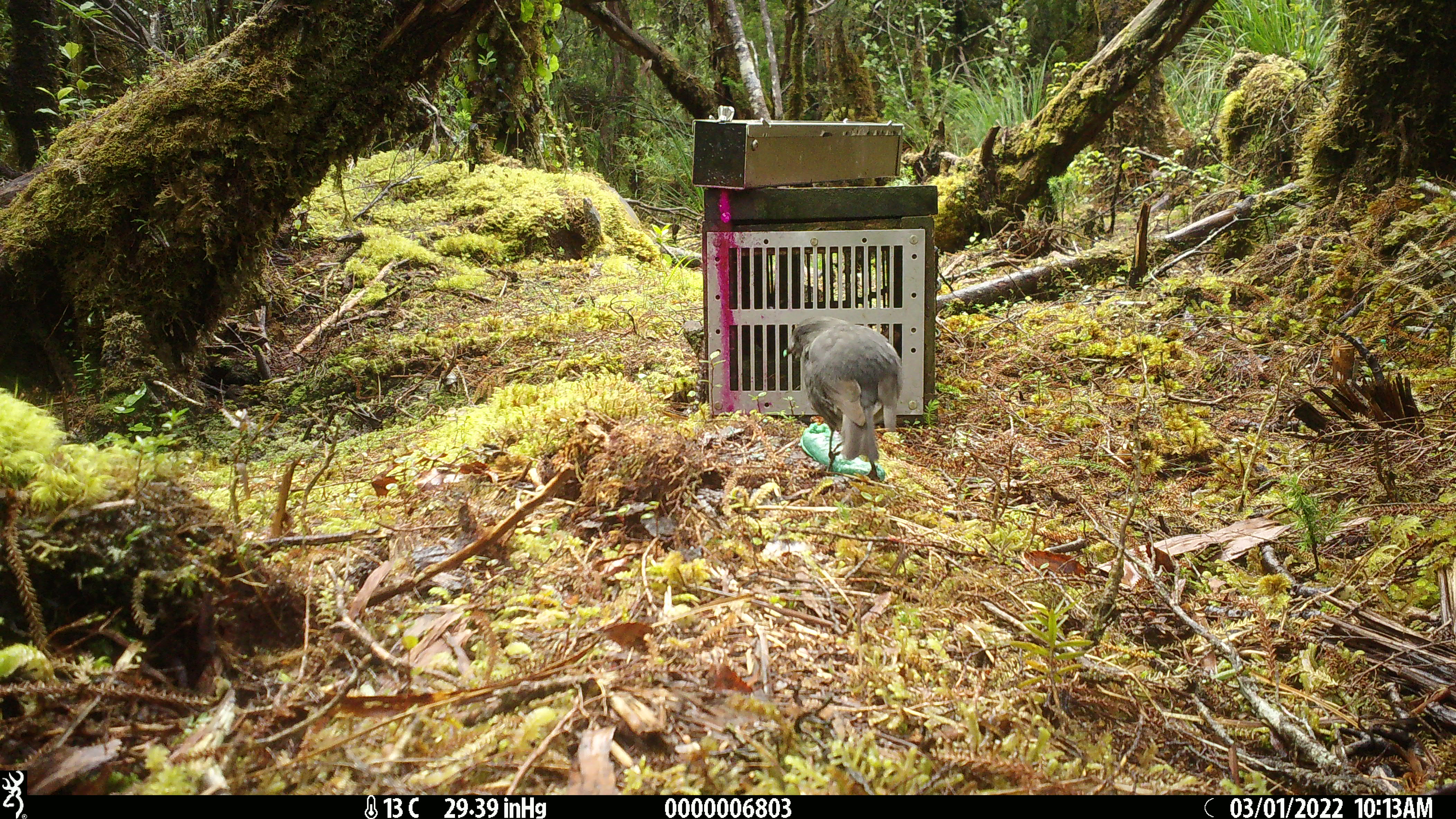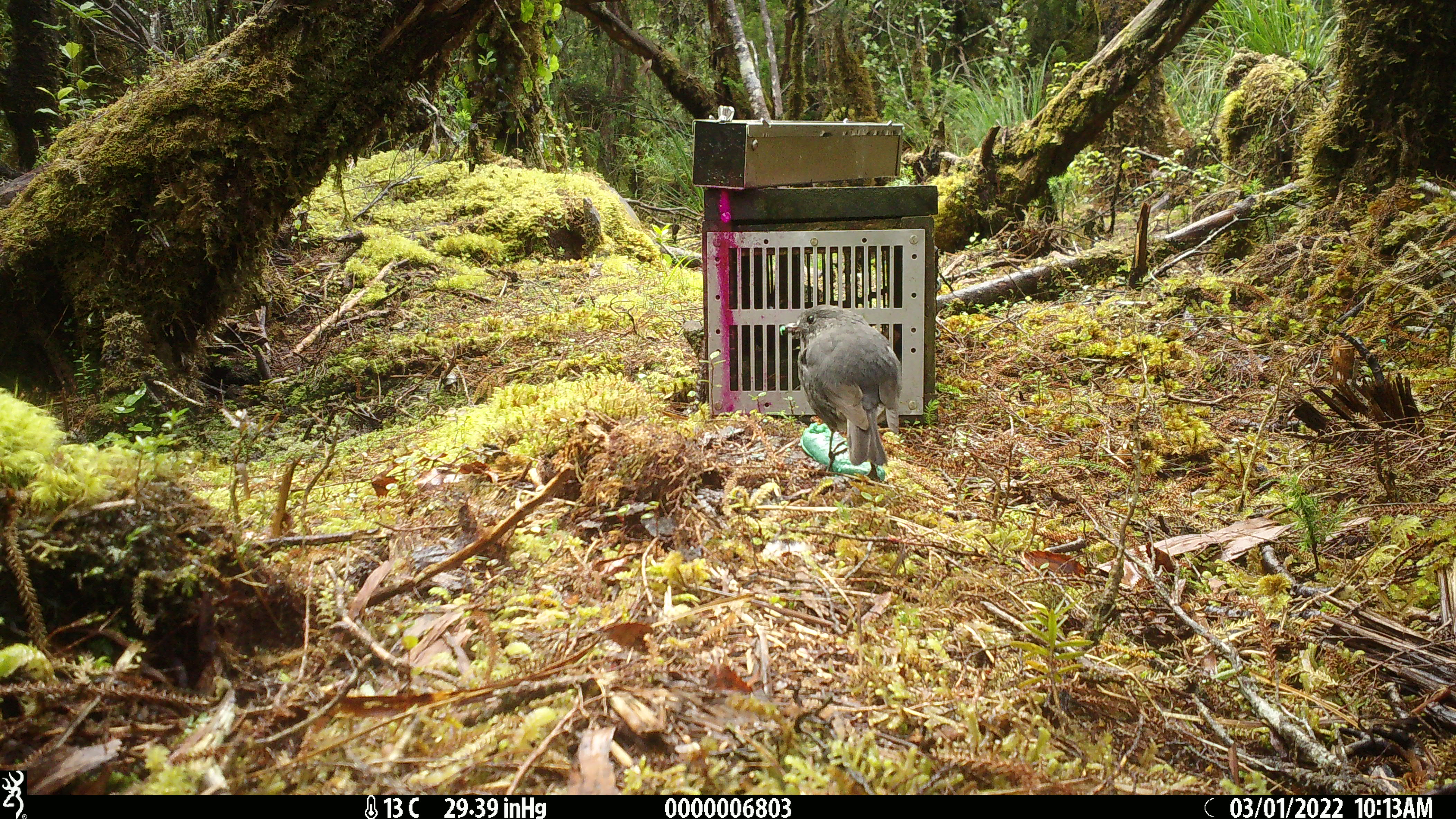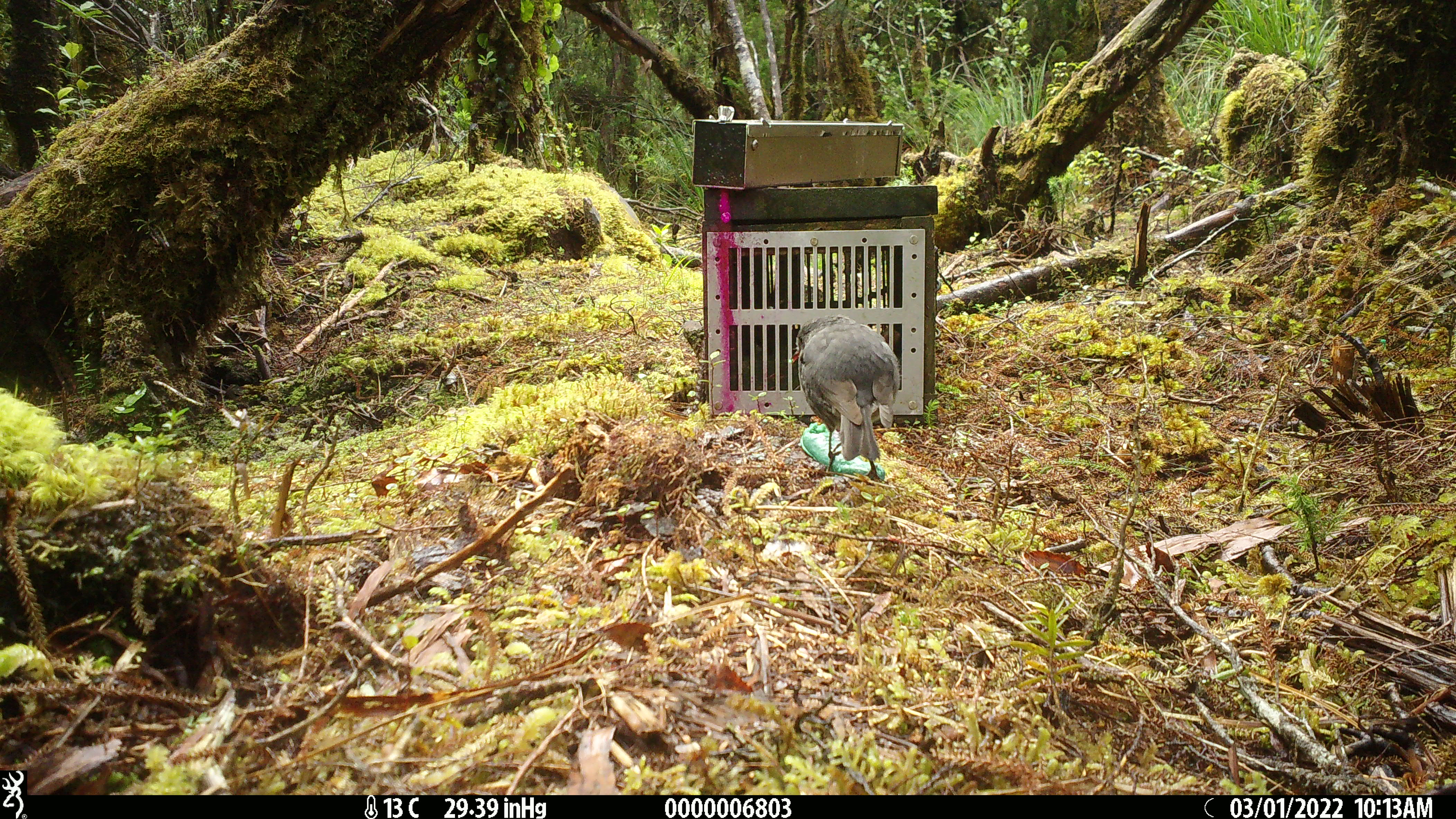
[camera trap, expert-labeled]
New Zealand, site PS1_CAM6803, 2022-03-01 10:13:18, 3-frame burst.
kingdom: Animalia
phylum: Chordata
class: Aves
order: Passeriformes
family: Petroicidae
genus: Petroica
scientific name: Petroica australis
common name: new zealand robin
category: robin